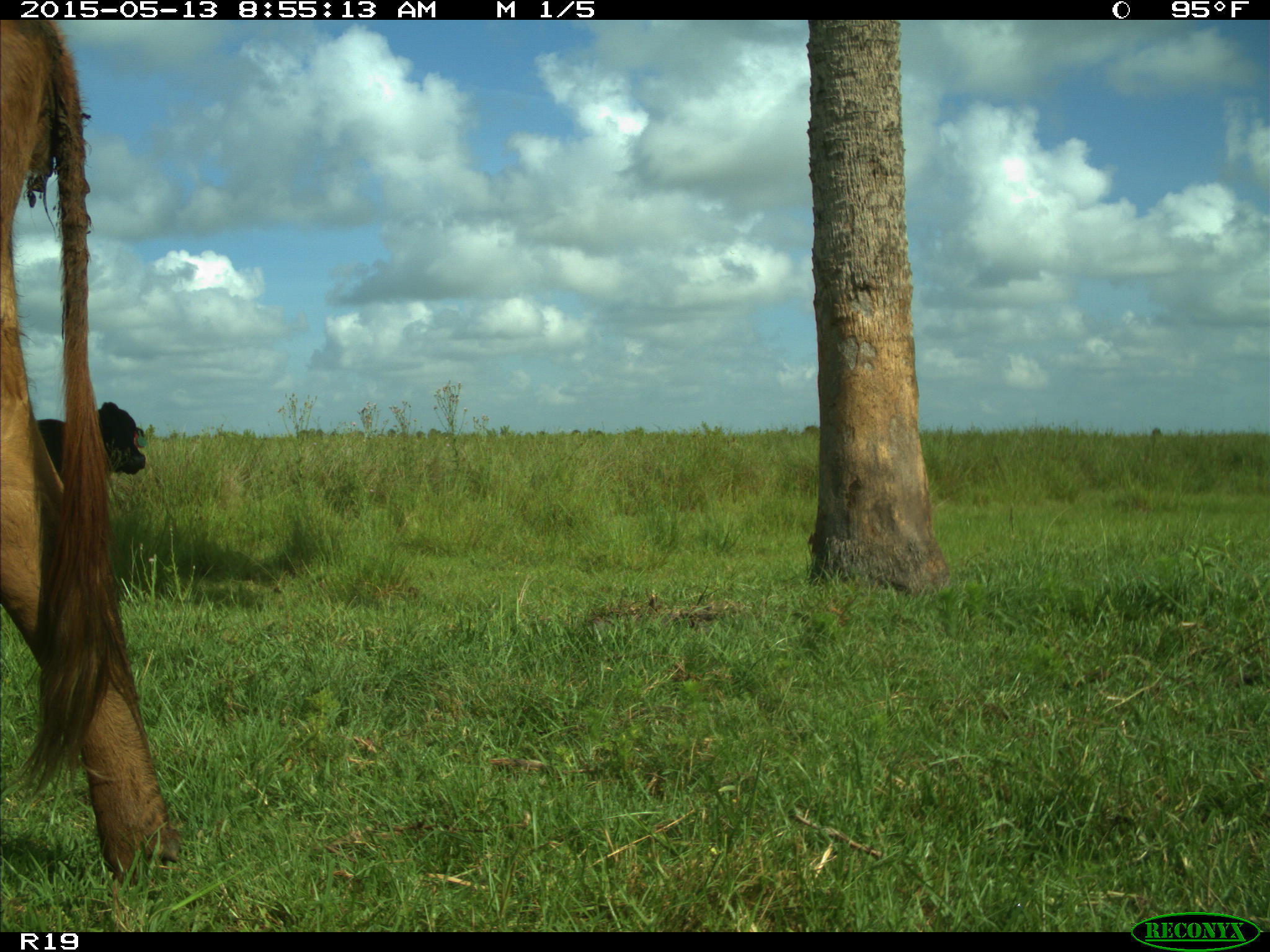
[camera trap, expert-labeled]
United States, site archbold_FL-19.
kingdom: Animalia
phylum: Chordata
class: Mammalia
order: Artiodactyla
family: Bovidae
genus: Bos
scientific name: Bos taurus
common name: domestic cow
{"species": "Bos taurus (domestic cow)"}